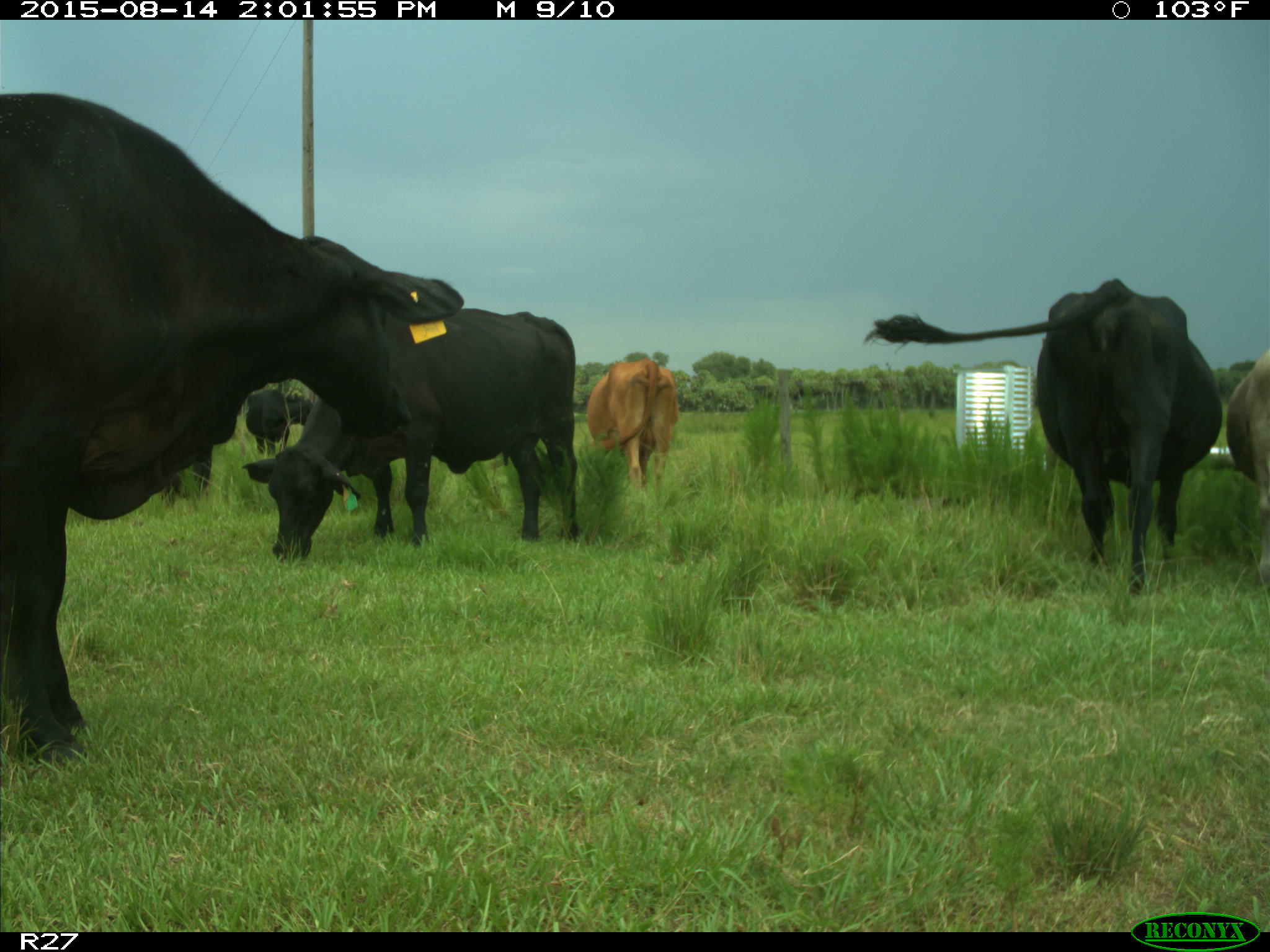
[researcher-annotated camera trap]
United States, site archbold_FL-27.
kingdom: Animalia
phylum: Chordata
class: Mammalia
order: Artiodactyla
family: Bovidae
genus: Bos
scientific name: Bos taurus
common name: domestic cow